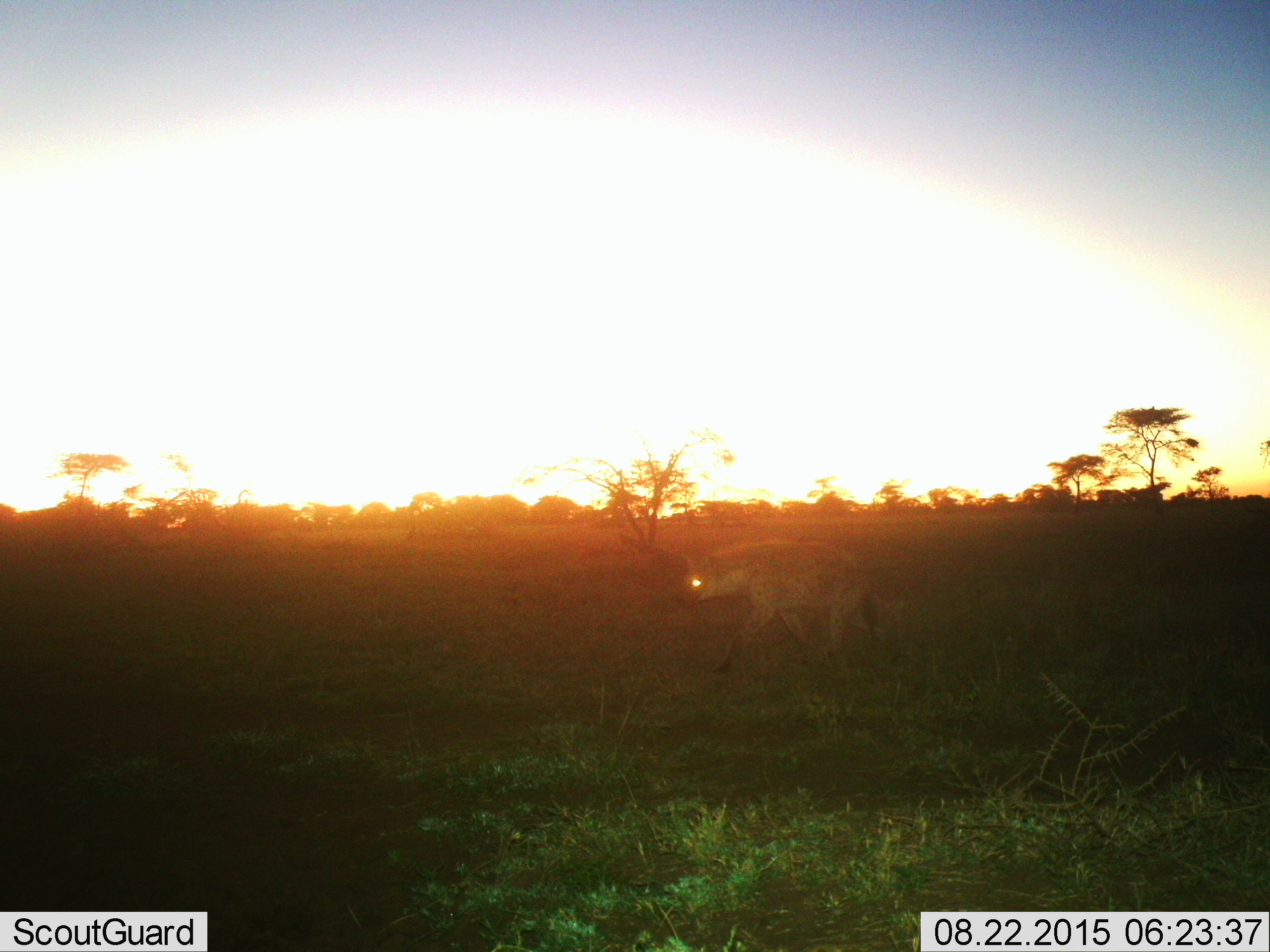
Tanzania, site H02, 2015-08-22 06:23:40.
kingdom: Animalia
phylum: Chordata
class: Mammalia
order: Carnivora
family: Hyaenidae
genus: Crocuta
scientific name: Crocuta crocuta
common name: spotted hyena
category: hyenaspotted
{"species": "hyenaspotted (spotted hyena) (Crocuta crocuta)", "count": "1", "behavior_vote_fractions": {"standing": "0%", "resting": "0%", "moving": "100%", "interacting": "0%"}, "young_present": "0%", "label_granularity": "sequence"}